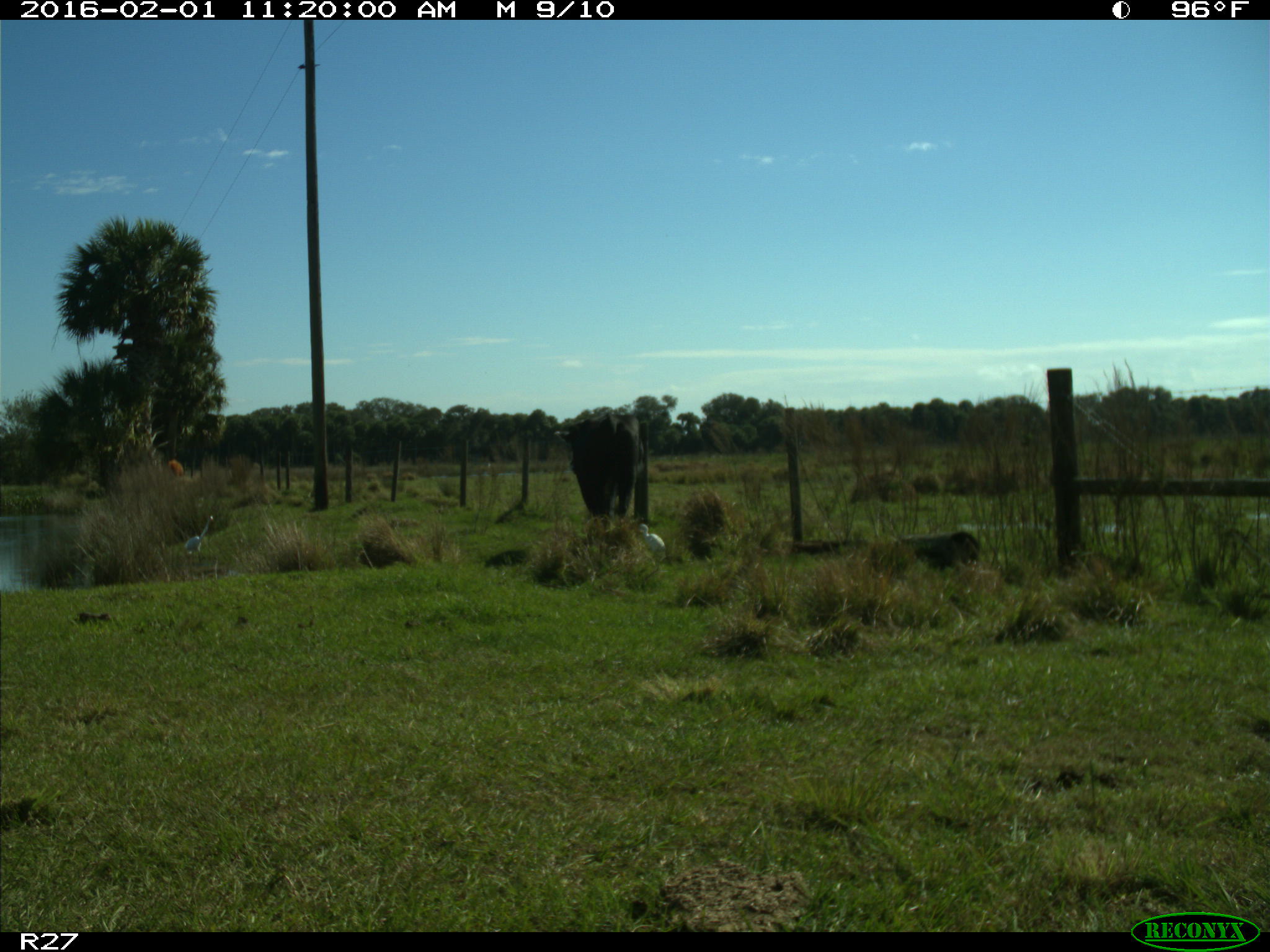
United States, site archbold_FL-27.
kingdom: Animalia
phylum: Chordata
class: Mammalia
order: Artiodactyla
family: Bovidae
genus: Bos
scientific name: Bos taurus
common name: domestic cow